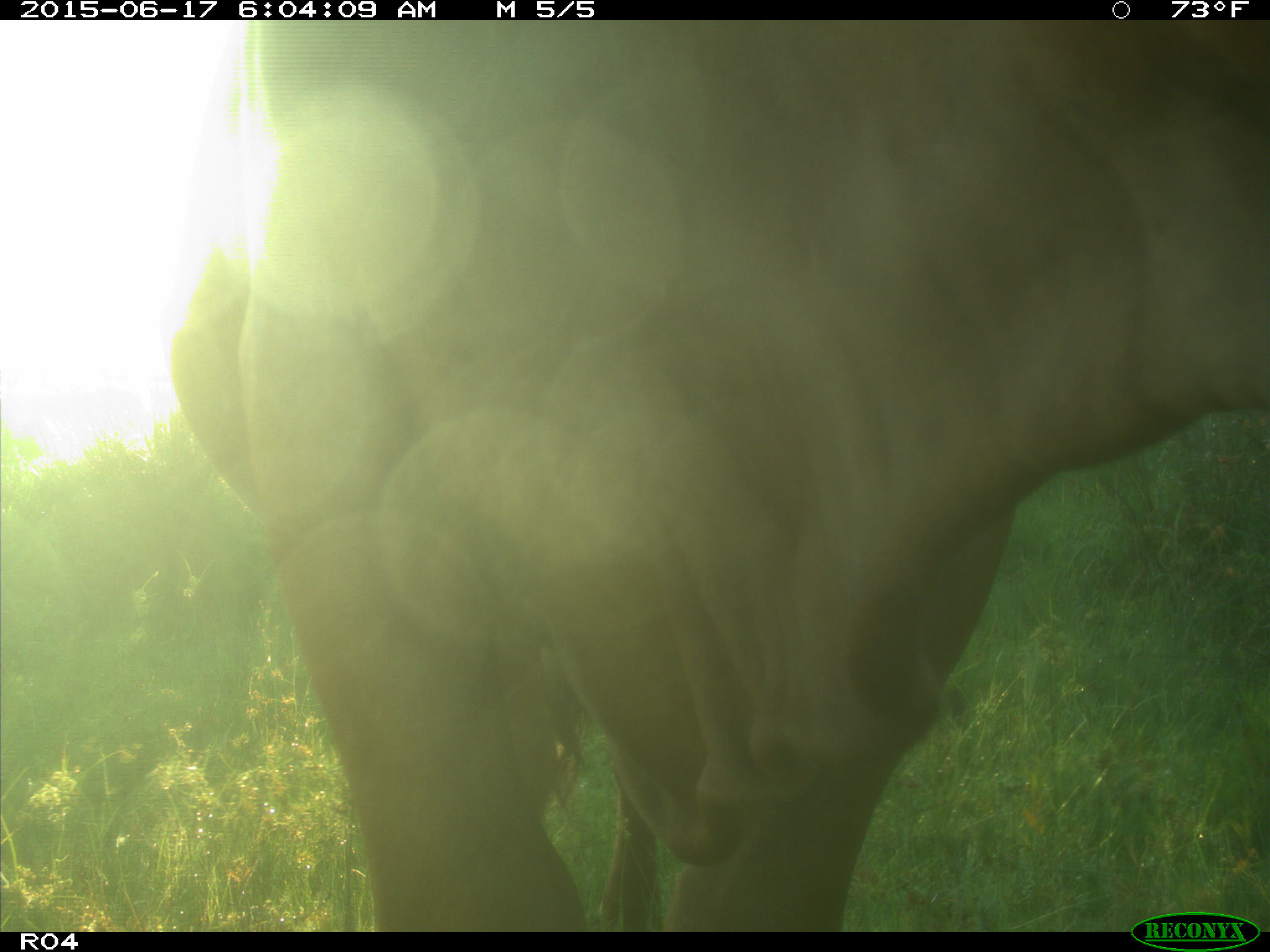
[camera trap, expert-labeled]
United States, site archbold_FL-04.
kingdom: Animalia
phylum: Chordata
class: Mammalia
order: Artiodactyla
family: Bovidae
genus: Bos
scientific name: Bos taurus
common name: domestic cow